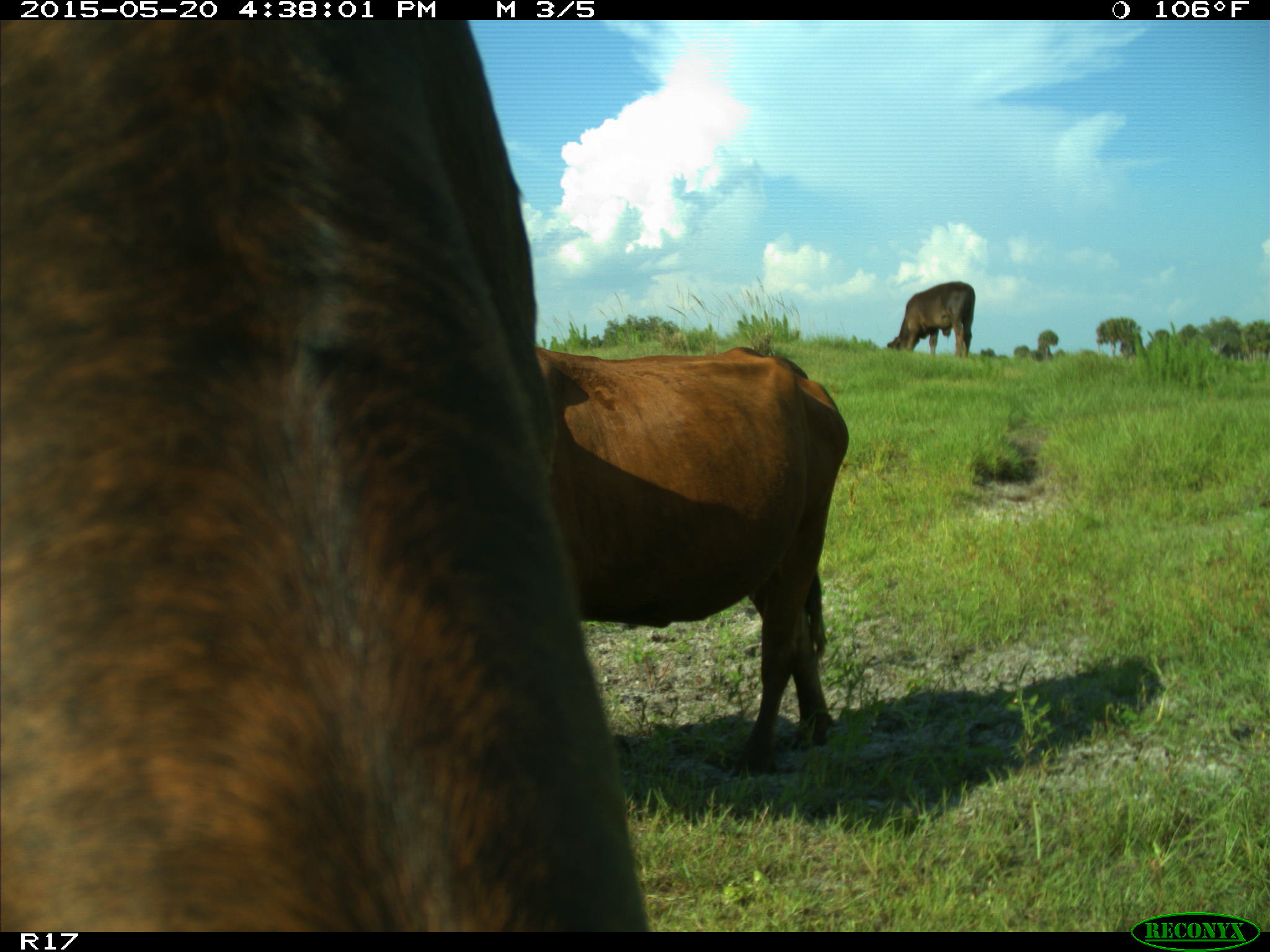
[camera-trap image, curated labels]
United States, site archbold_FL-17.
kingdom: Animalia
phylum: Chordata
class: Mammalia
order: Artiodactyla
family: Bovidae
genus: Bos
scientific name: Bos taurus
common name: domestic cow